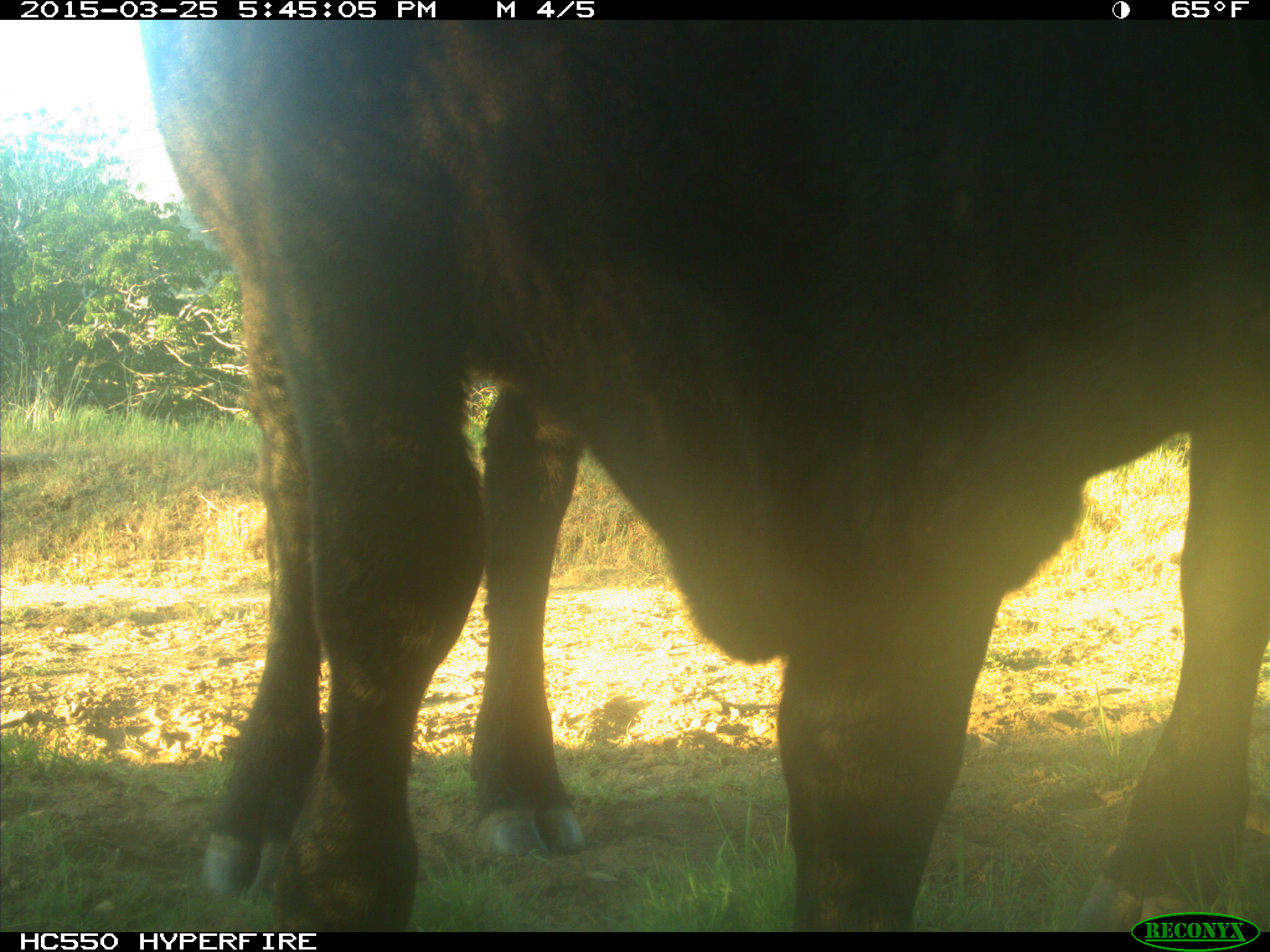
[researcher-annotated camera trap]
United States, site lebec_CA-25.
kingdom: Animalia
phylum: Chordata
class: Mammalia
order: Artiodactyla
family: Bovidae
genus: Bos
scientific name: Bos taurus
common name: domestic cow